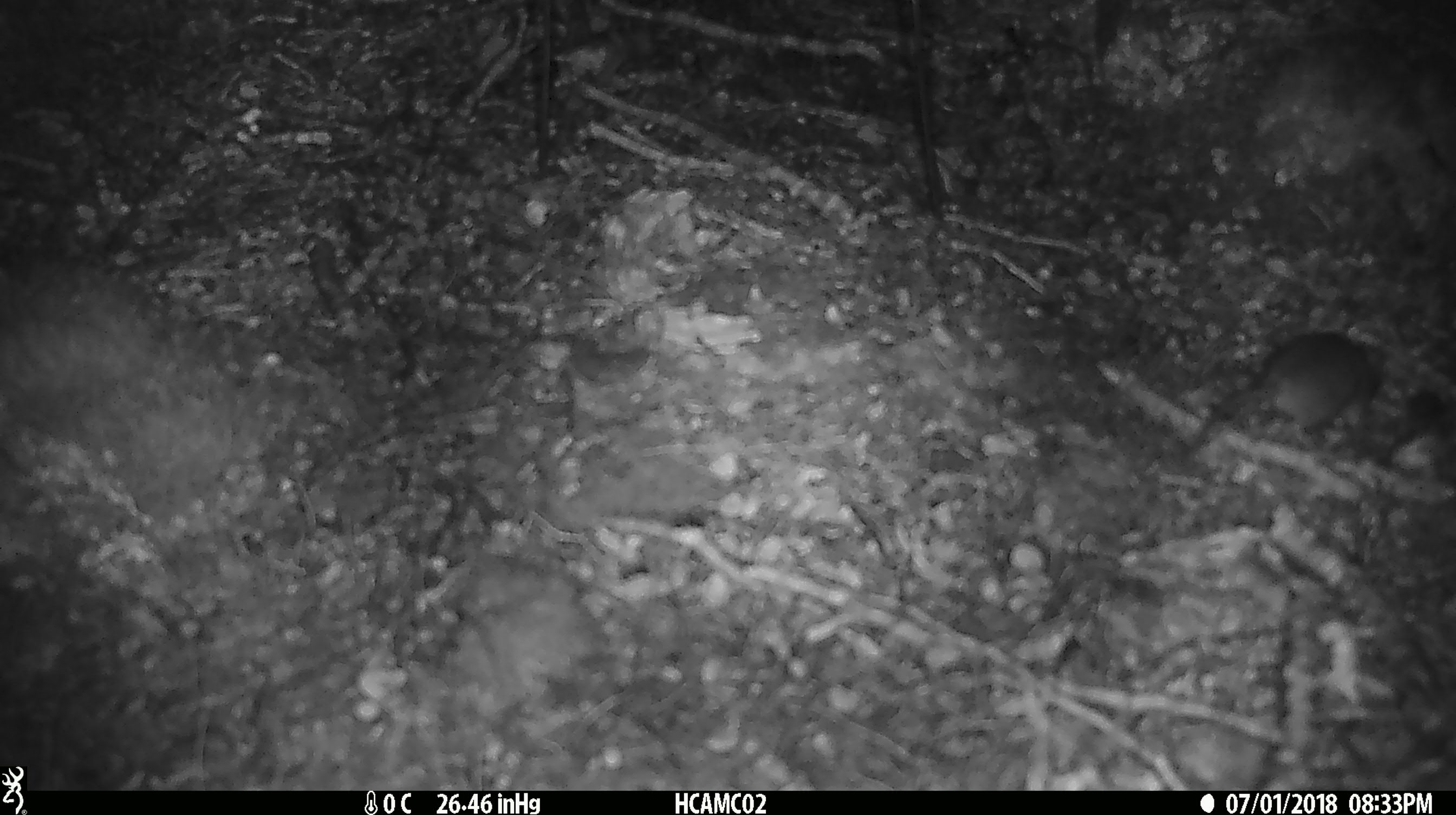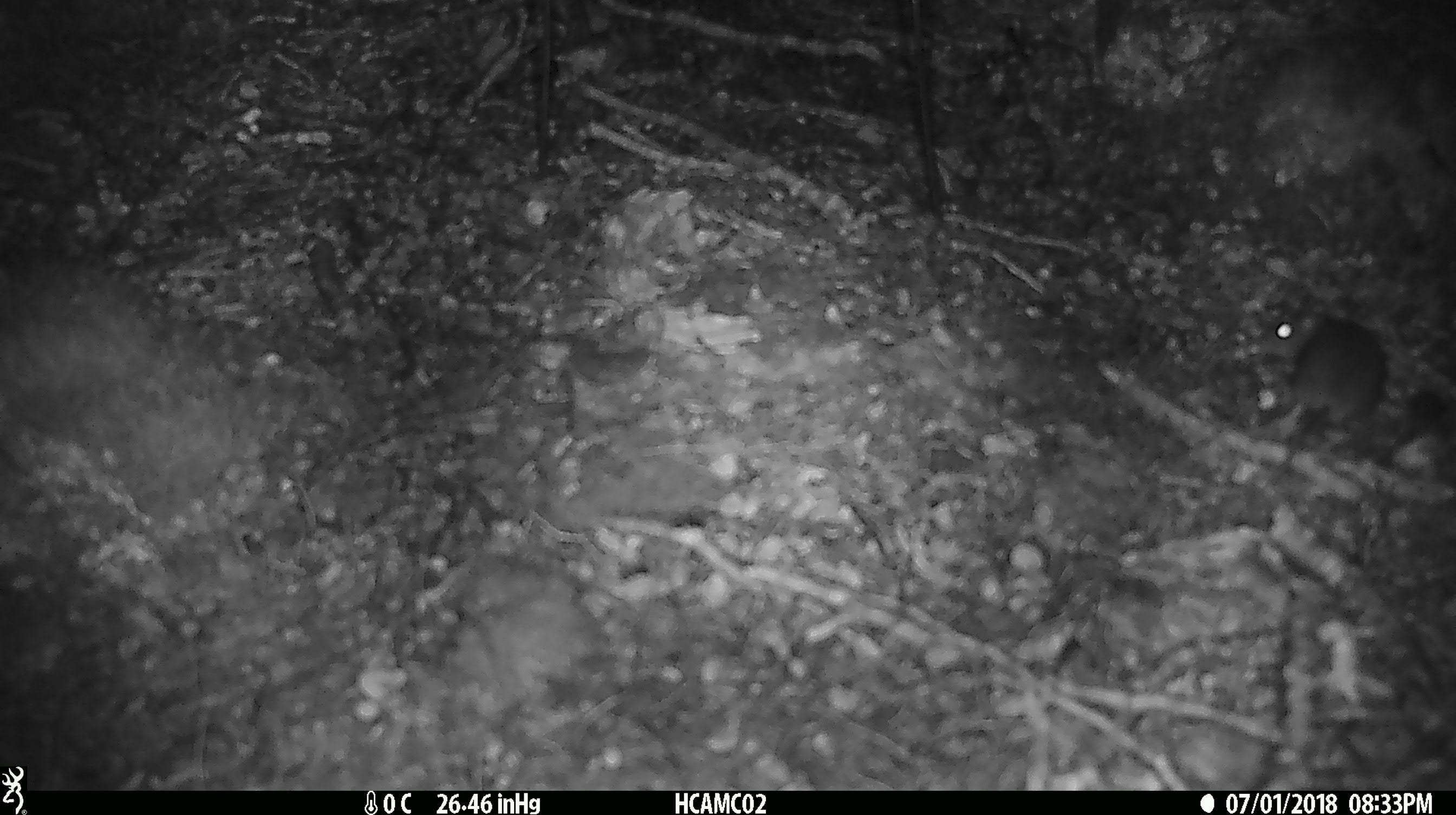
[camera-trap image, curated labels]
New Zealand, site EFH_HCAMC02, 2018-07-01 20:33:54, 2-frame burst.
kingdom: Animalia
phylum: Chordata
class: Mammalia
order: Rodentia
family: Muridae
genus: Mus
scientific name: Mus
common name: mouse